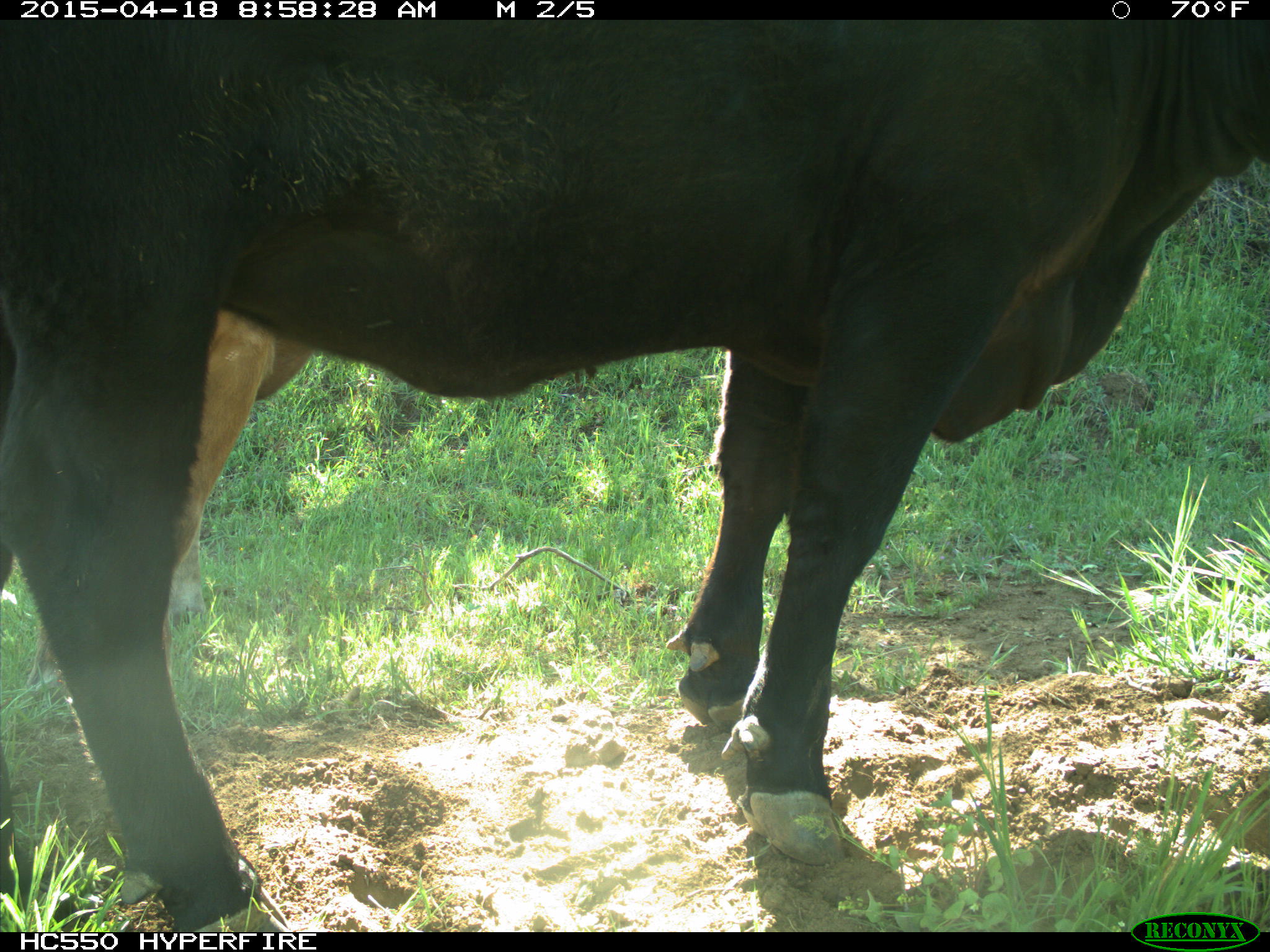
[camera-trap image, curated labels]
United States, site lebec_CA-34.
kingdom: Animalia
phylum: Chordata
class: Mammalia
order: Artiodactyla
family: Bovidae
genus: Bos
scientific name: Bos taurus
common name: domestic cow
Bos taurus (domestic cow).